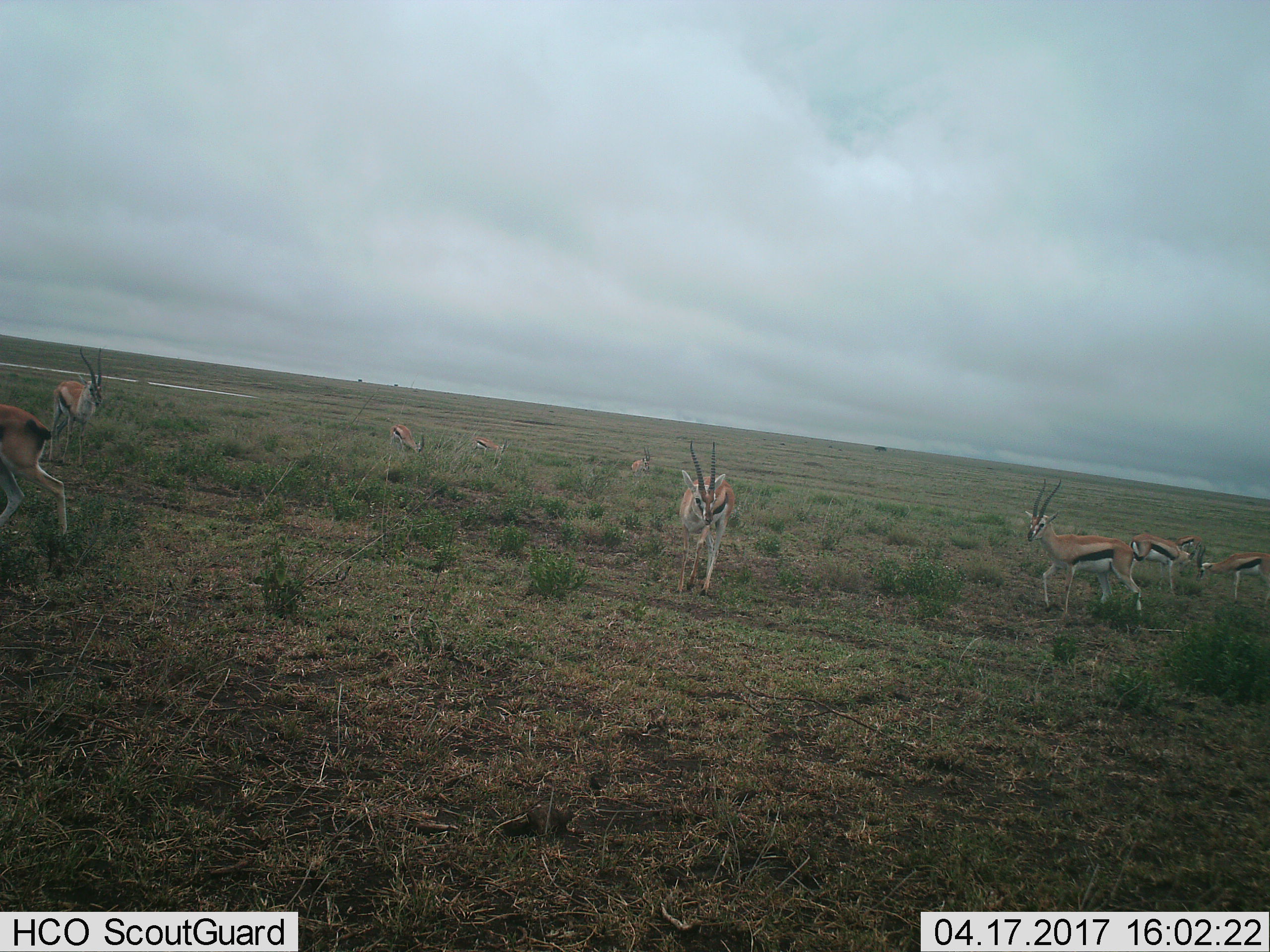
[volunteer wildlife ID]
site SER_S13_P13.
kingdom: Animalia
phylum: Chordata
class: Mammalia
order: Artiodactyla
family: Bovidae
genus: Eudorcas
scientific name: Eudorcas thomsonii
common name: thomson's gazelle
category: gazellethomsons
Gazellethomsons (thomson's gazelle) (Eudorcas thomsonii), count 10. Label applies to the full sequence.